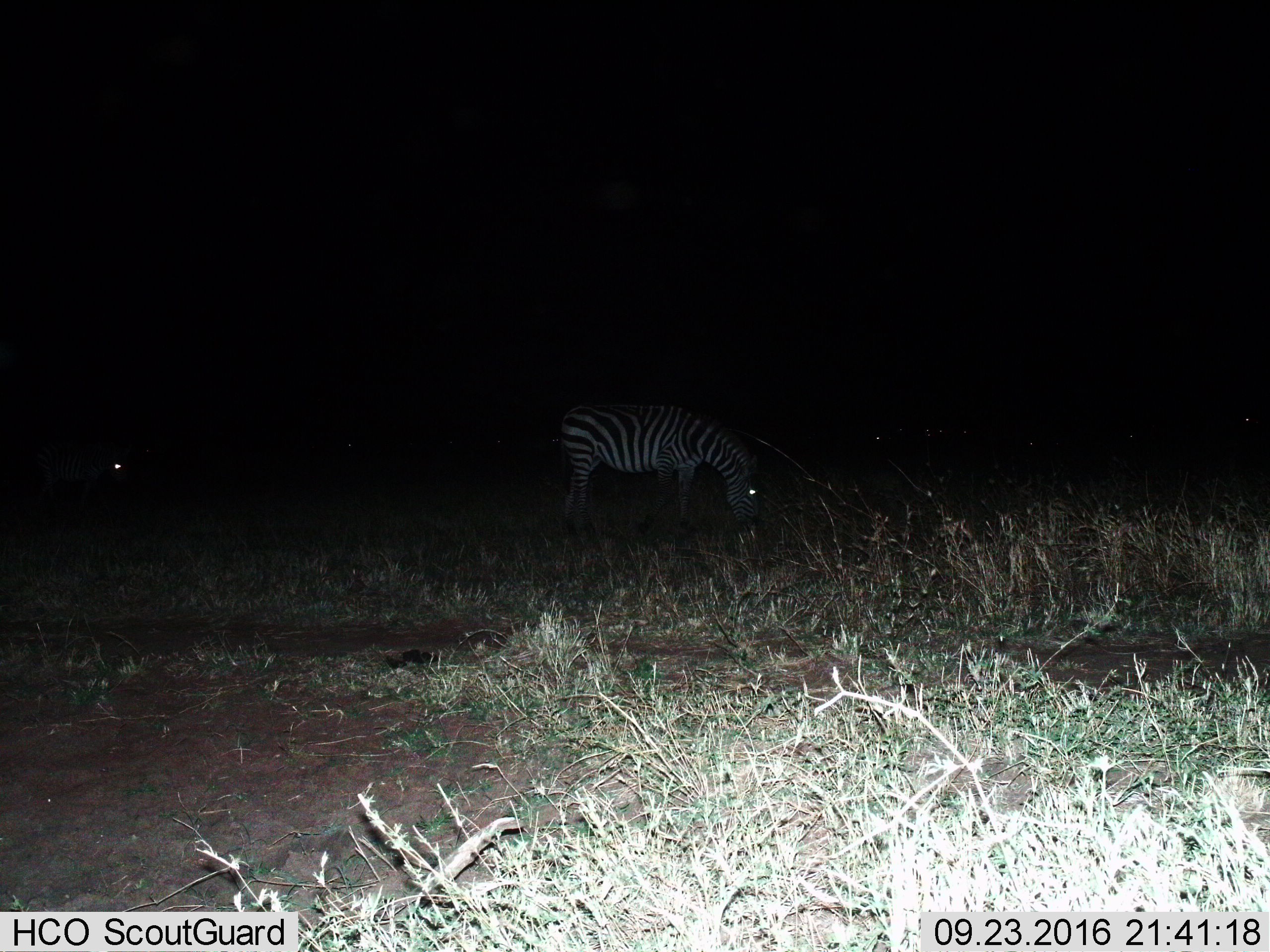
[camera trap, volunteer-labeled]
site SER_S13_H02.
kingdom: Animalia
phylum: Chordata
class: Mammalia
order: Perissodactyla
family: Equidae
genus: Equus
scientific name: Equus quagga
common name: plains zebra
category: zebraplains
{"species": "zebraplains (plains zebra) (Equus quagga)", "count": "2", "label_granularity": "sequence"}